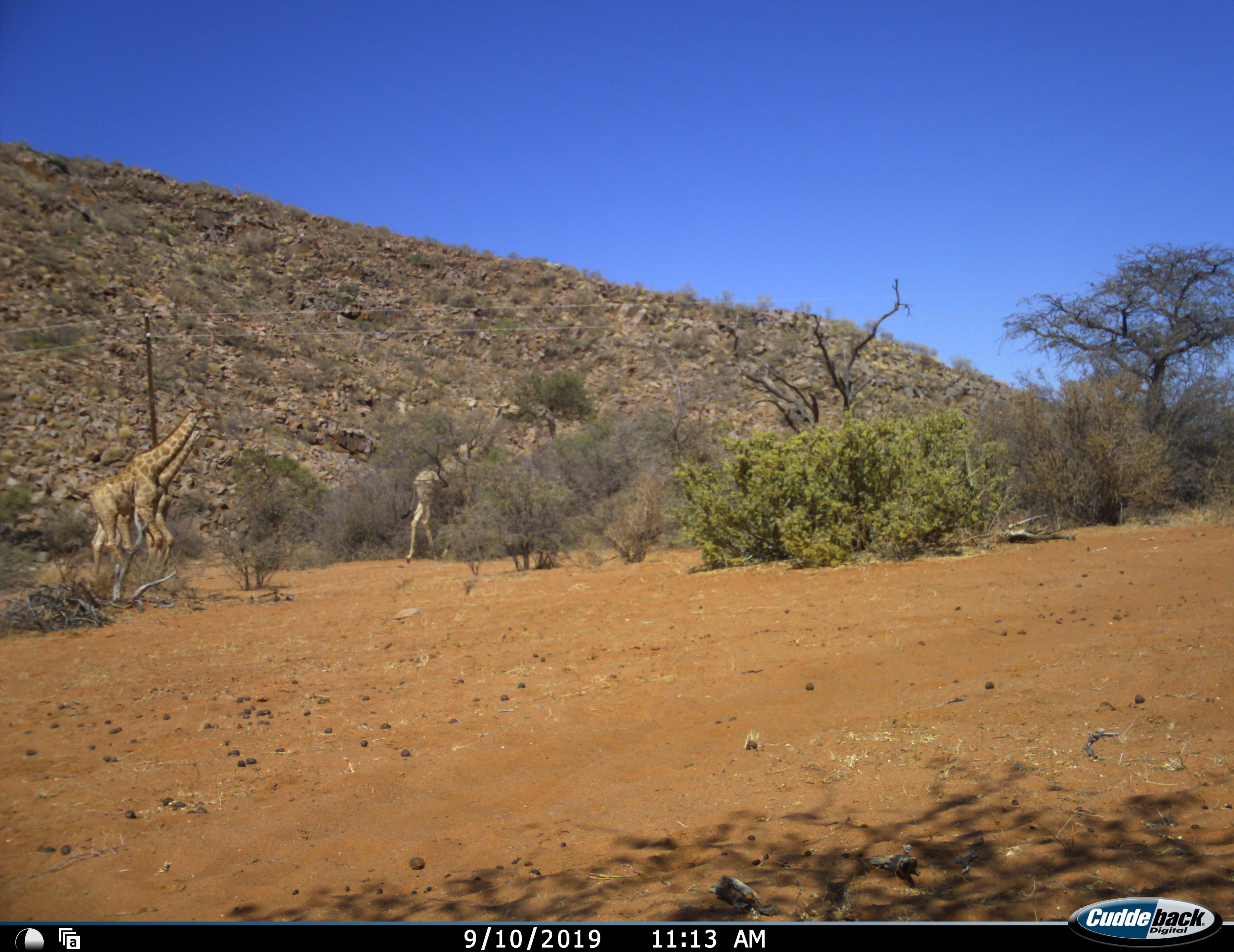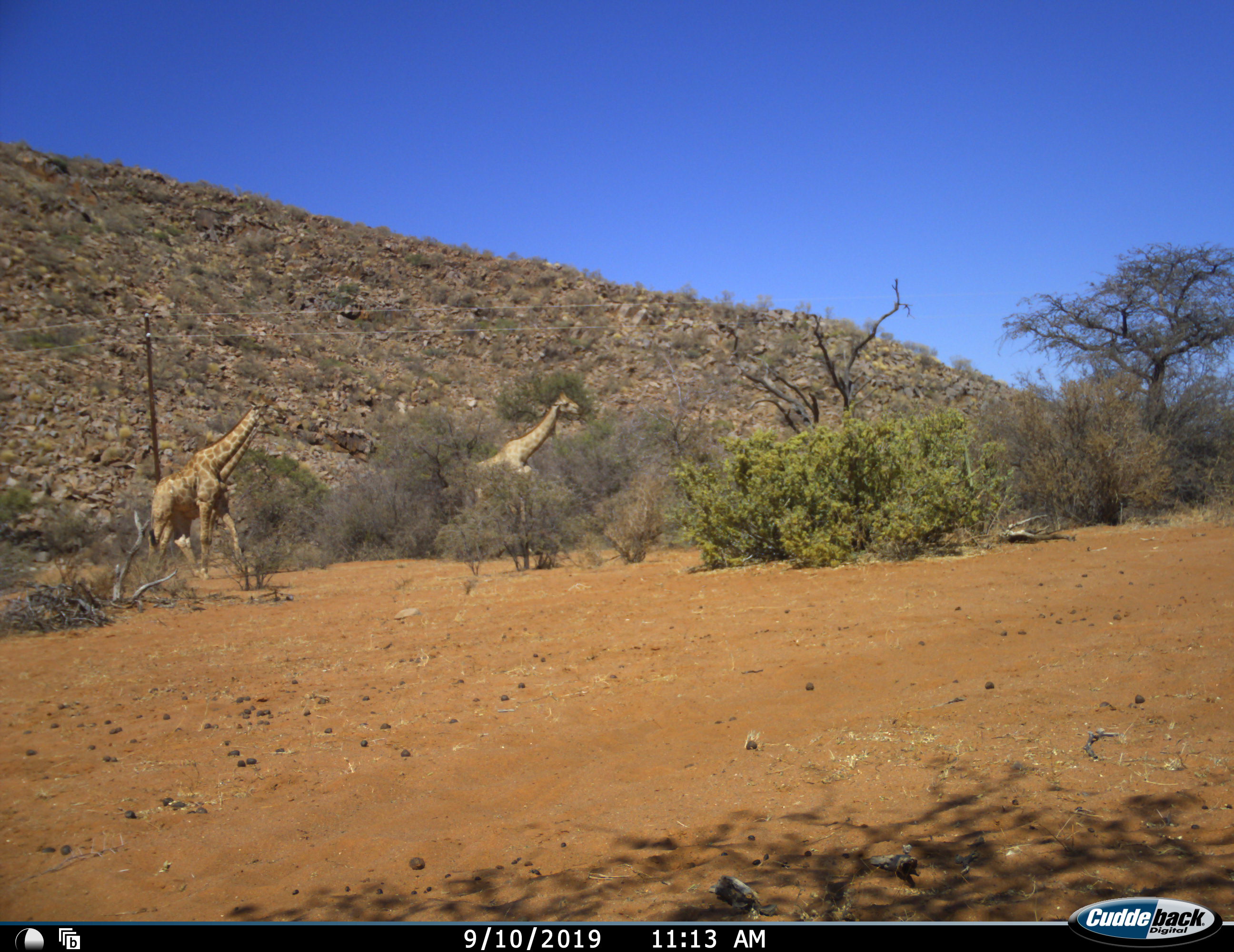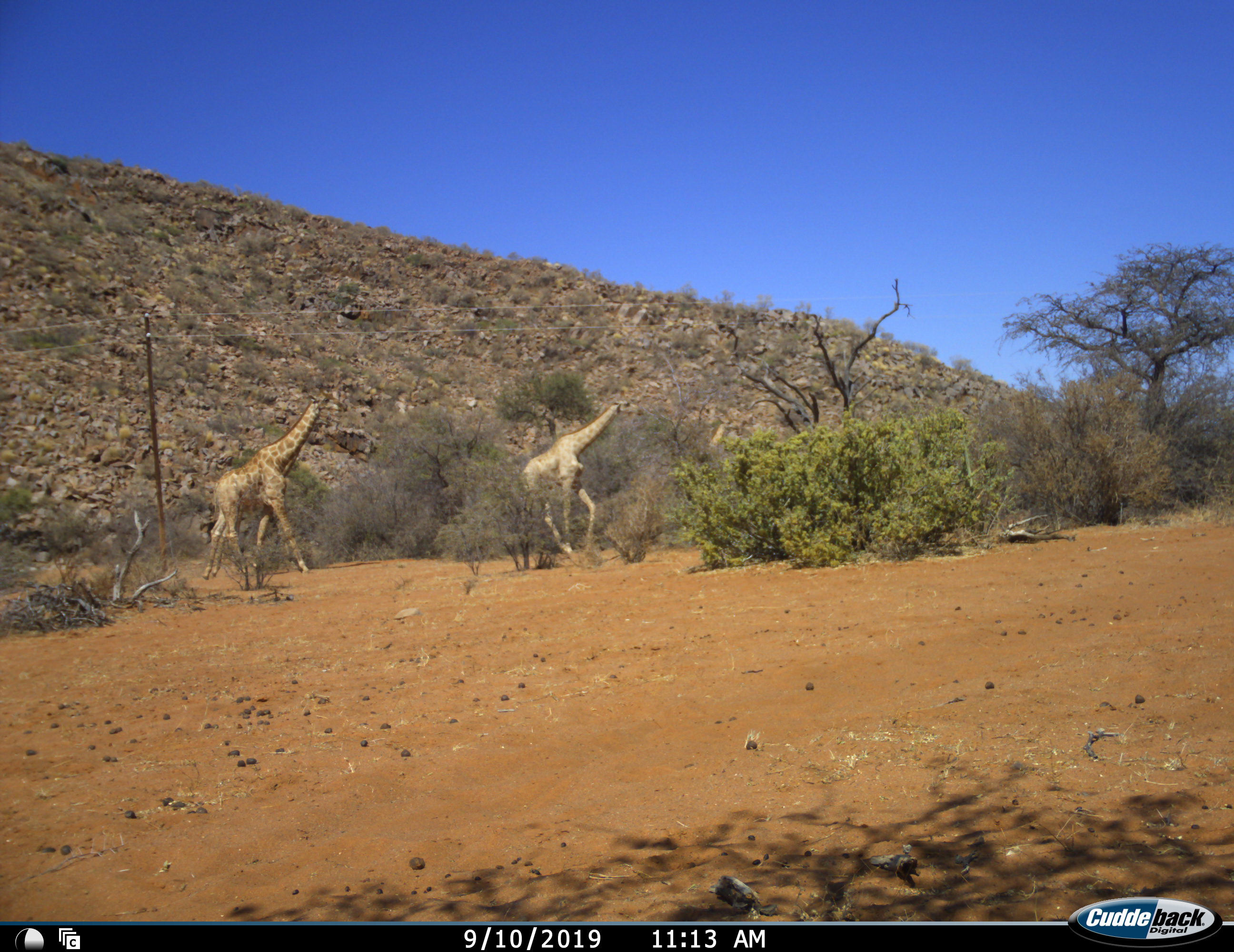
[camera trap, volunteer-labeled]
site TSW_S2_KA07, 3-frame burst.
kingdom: Animalia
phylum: Chordata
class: Mammalia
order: Artiodactyla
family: Giraffidae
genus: Giraffa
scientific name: Giraffa camelopardalis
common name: giraffe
Giraffe (Giraffa camelopardalis), count 3. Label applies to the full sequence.